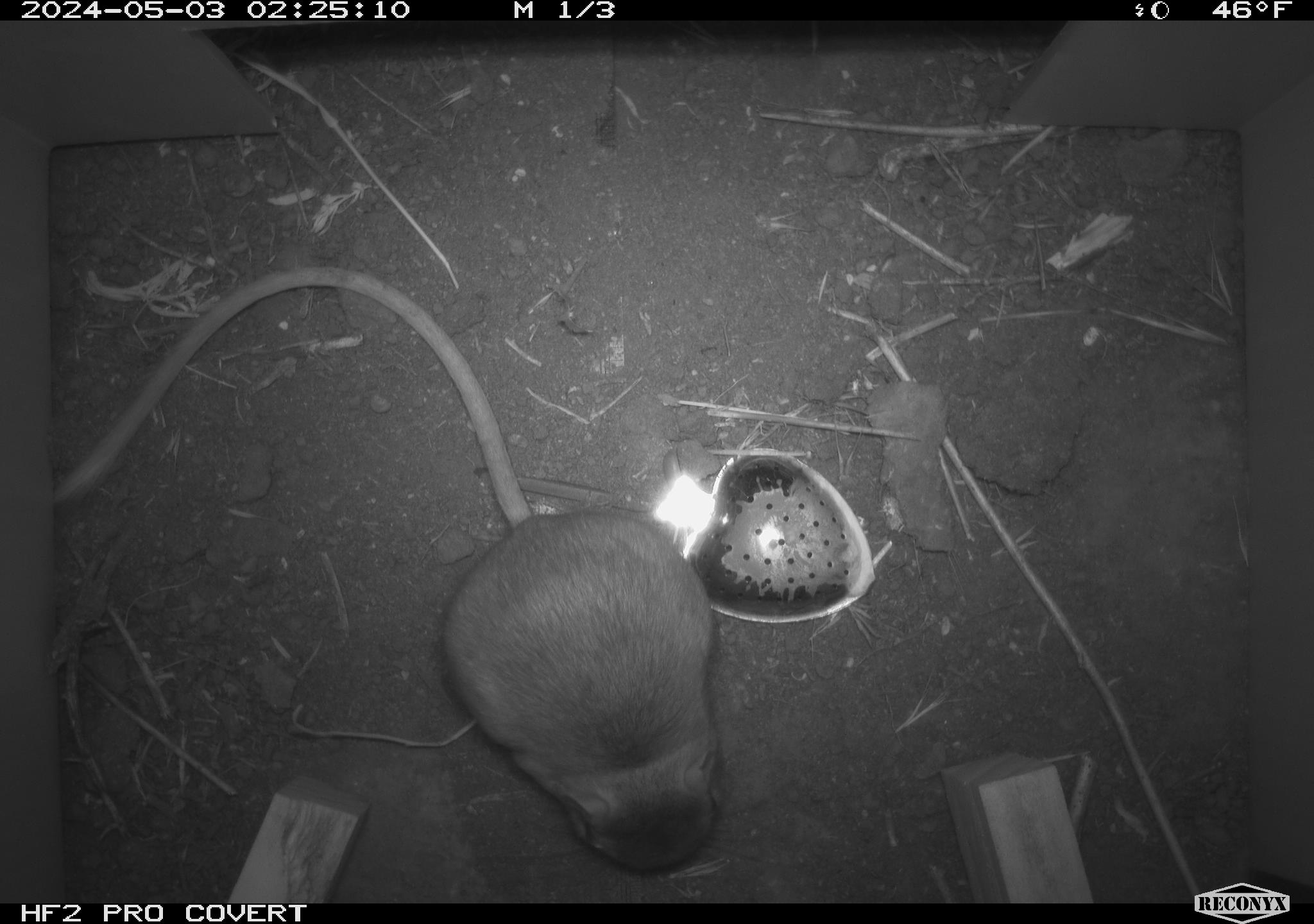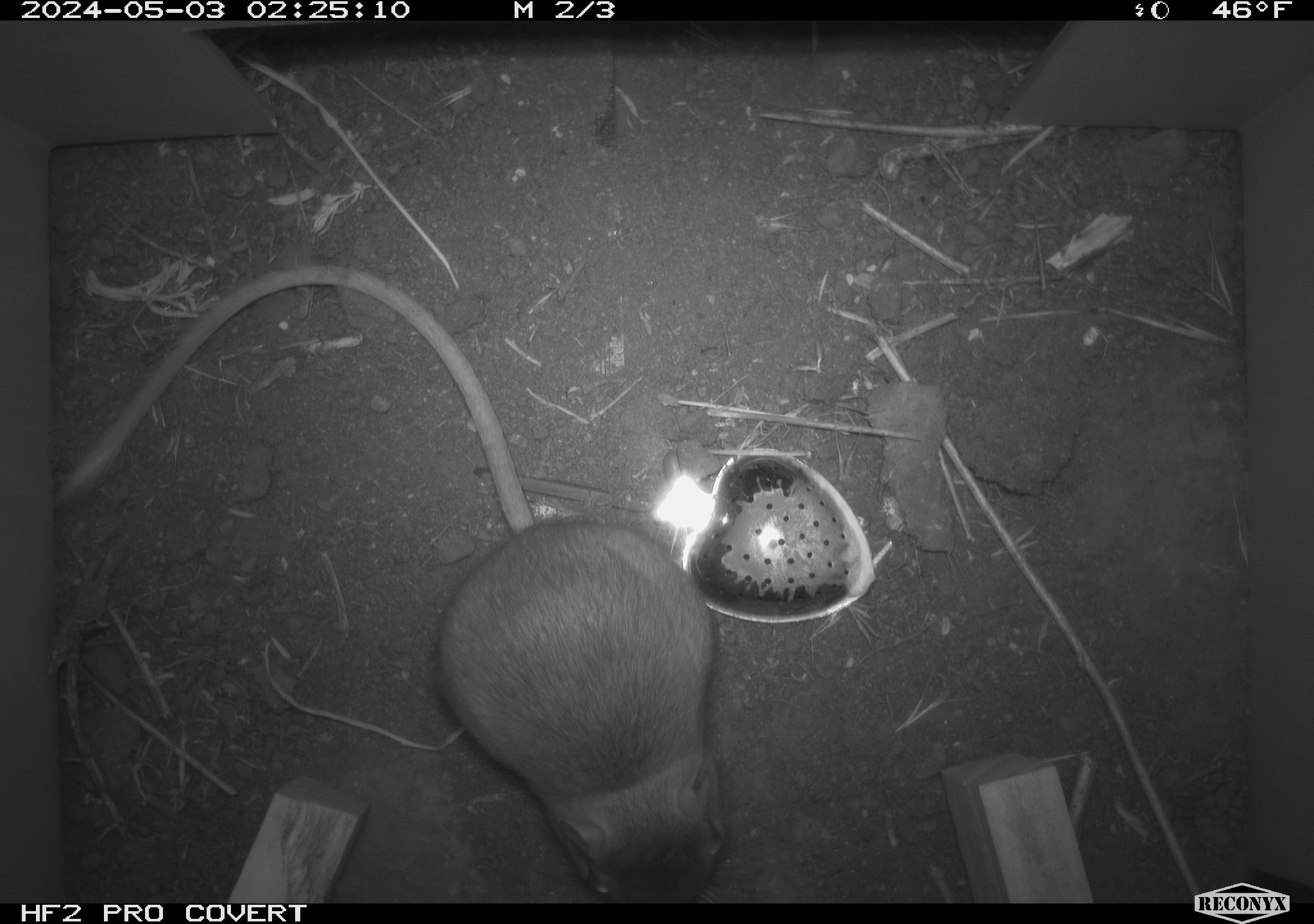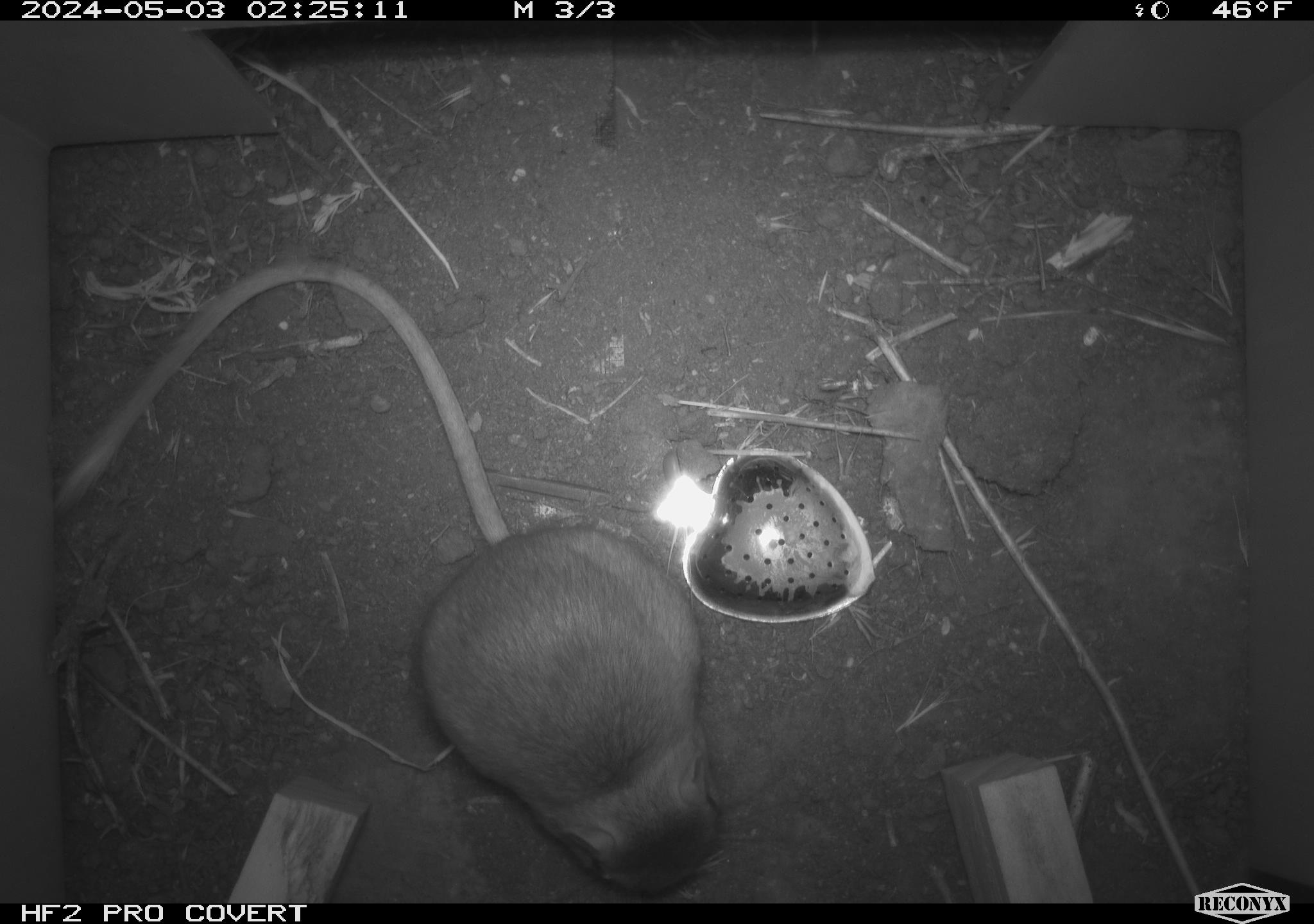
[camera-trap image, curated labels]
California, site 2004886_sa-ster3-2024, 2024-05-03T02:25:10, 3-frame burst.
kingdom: Animalia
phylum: Chordata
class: Mammalia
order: Rodentia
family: Heteromyidae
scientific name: Heteromyidae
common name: kangaroo rats and pocket mice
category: heteromyidae family